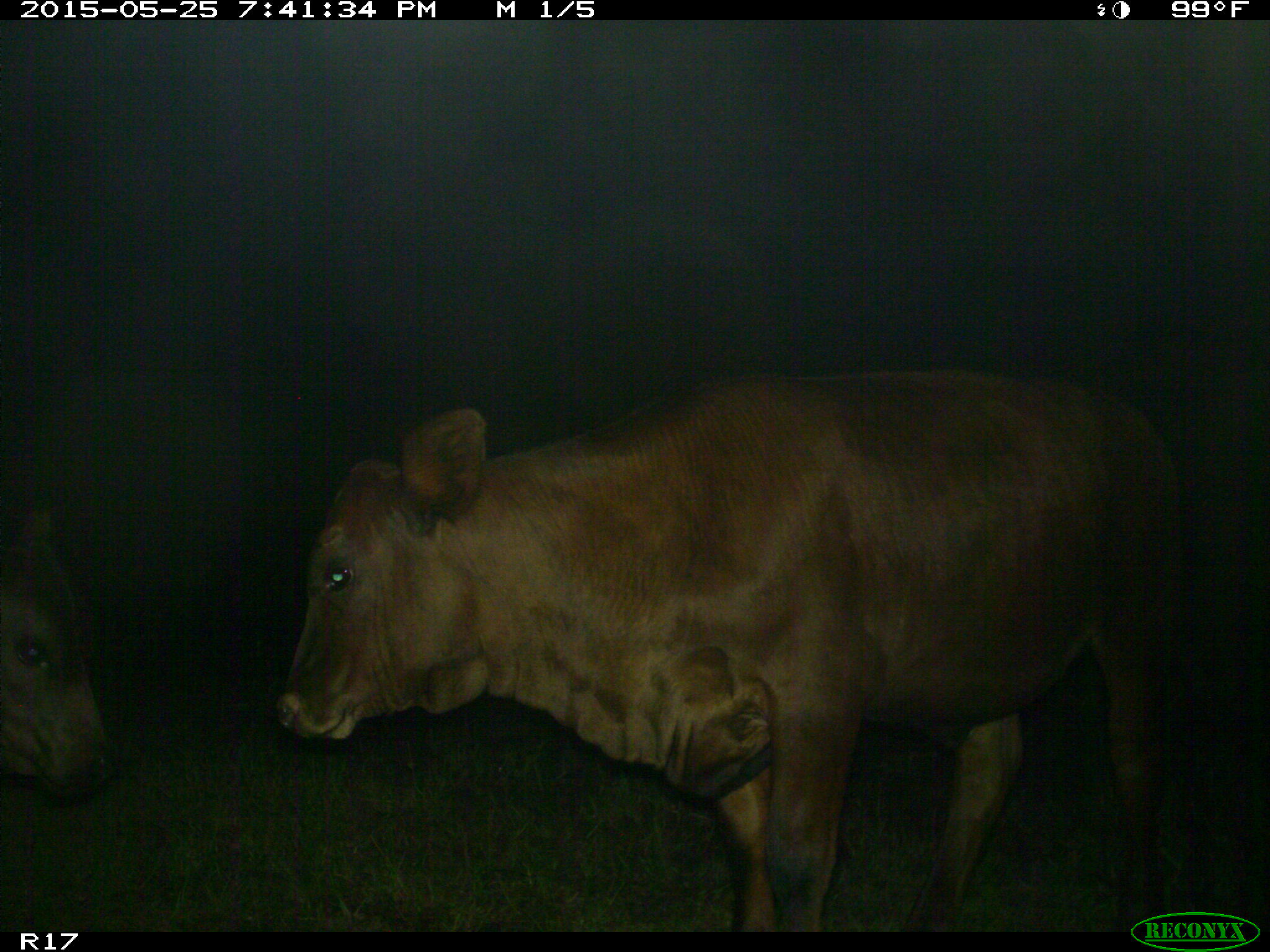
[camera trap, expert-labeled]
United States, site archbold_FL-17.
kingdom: Animalia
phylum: Chordata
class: Mammalia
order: Artiodactyla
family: Bovidae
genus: Bos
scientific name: Bos taurus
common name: domestic cow